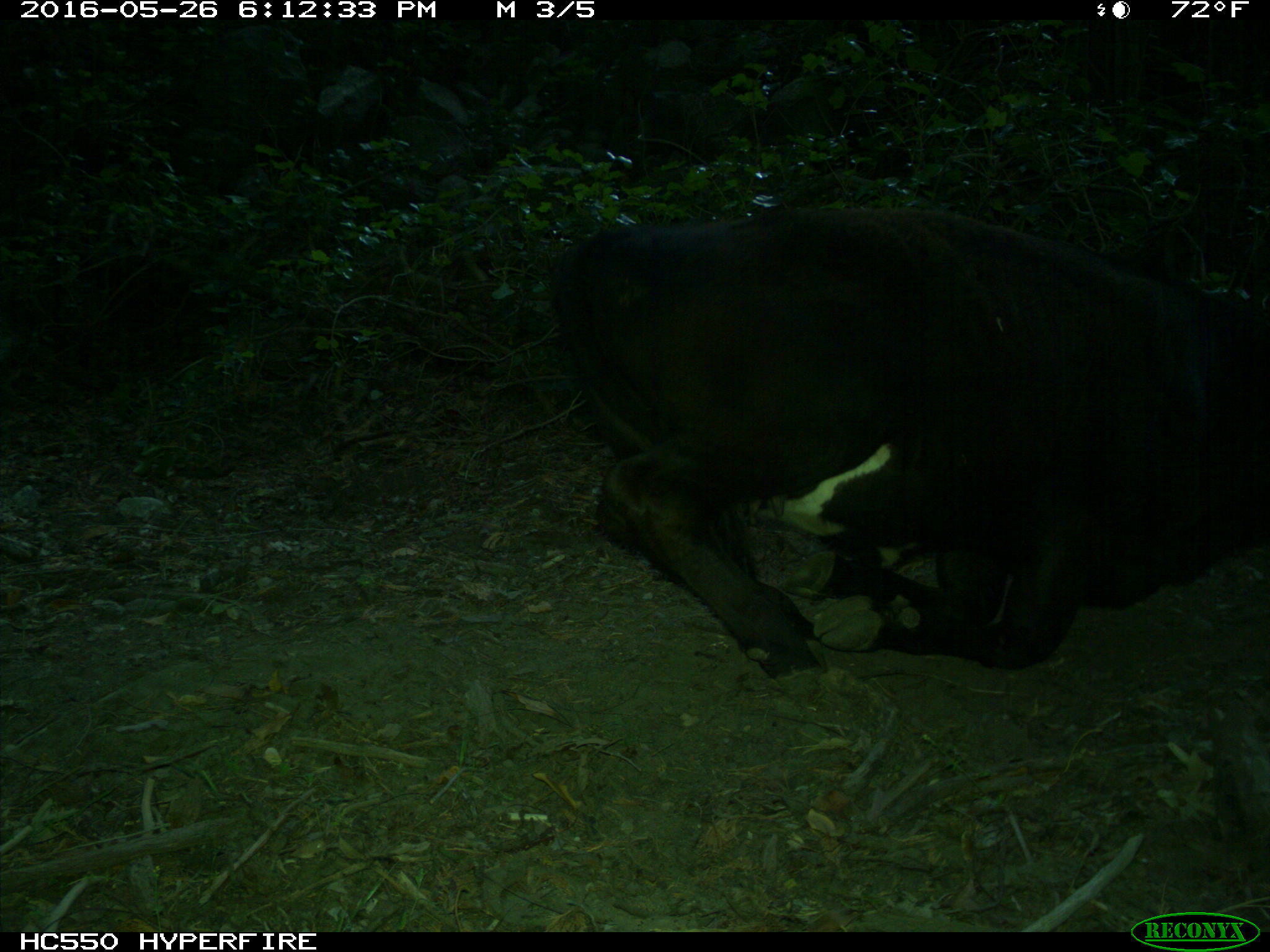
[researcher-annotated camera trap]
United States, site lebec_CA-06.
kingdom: Animalia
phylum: Chordata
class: Mammalia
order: Artiodactyla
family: Bovidae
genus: Bos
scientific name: Bos taurus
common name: domestic cow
Bos taurus (domestic cow).